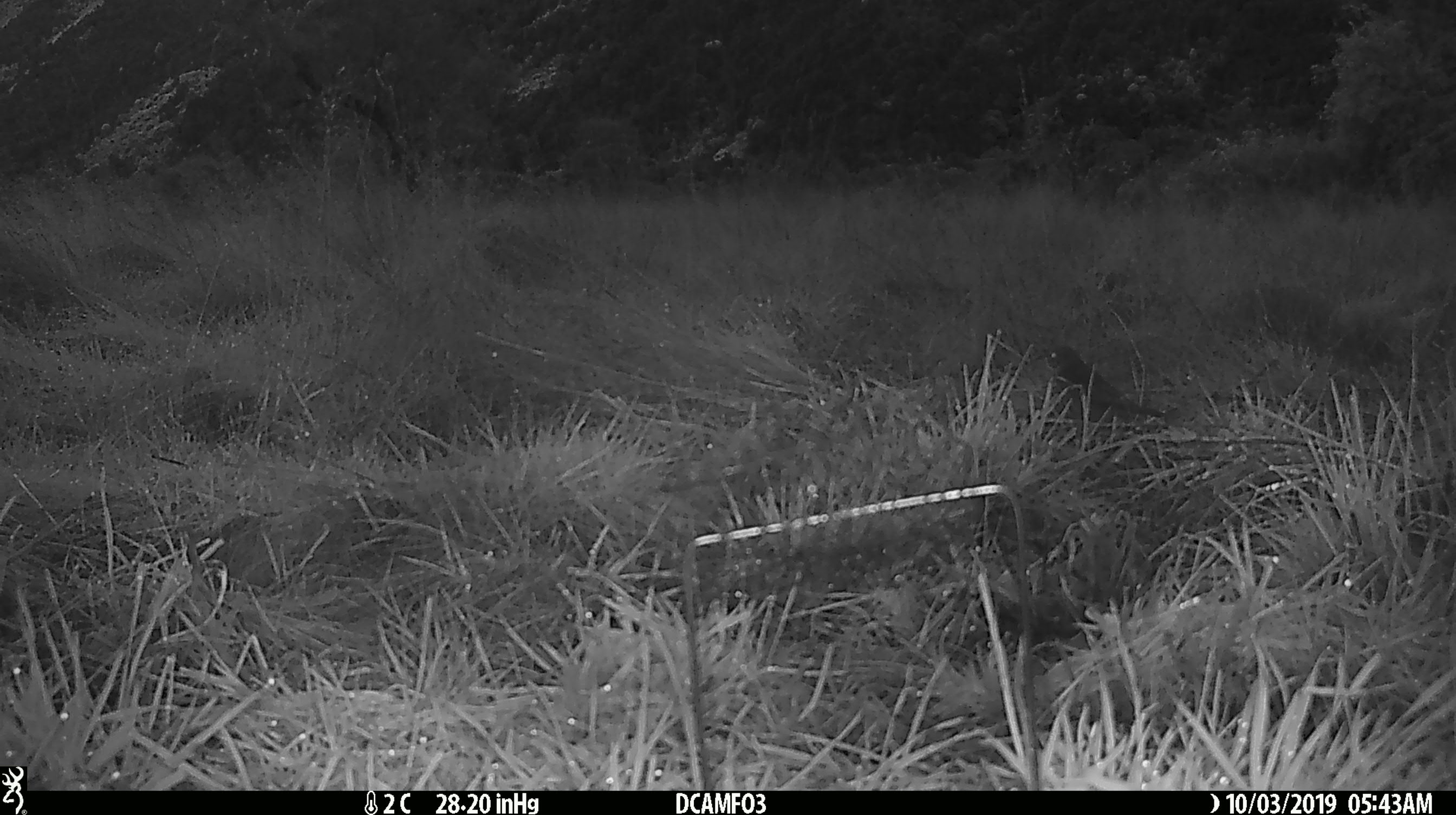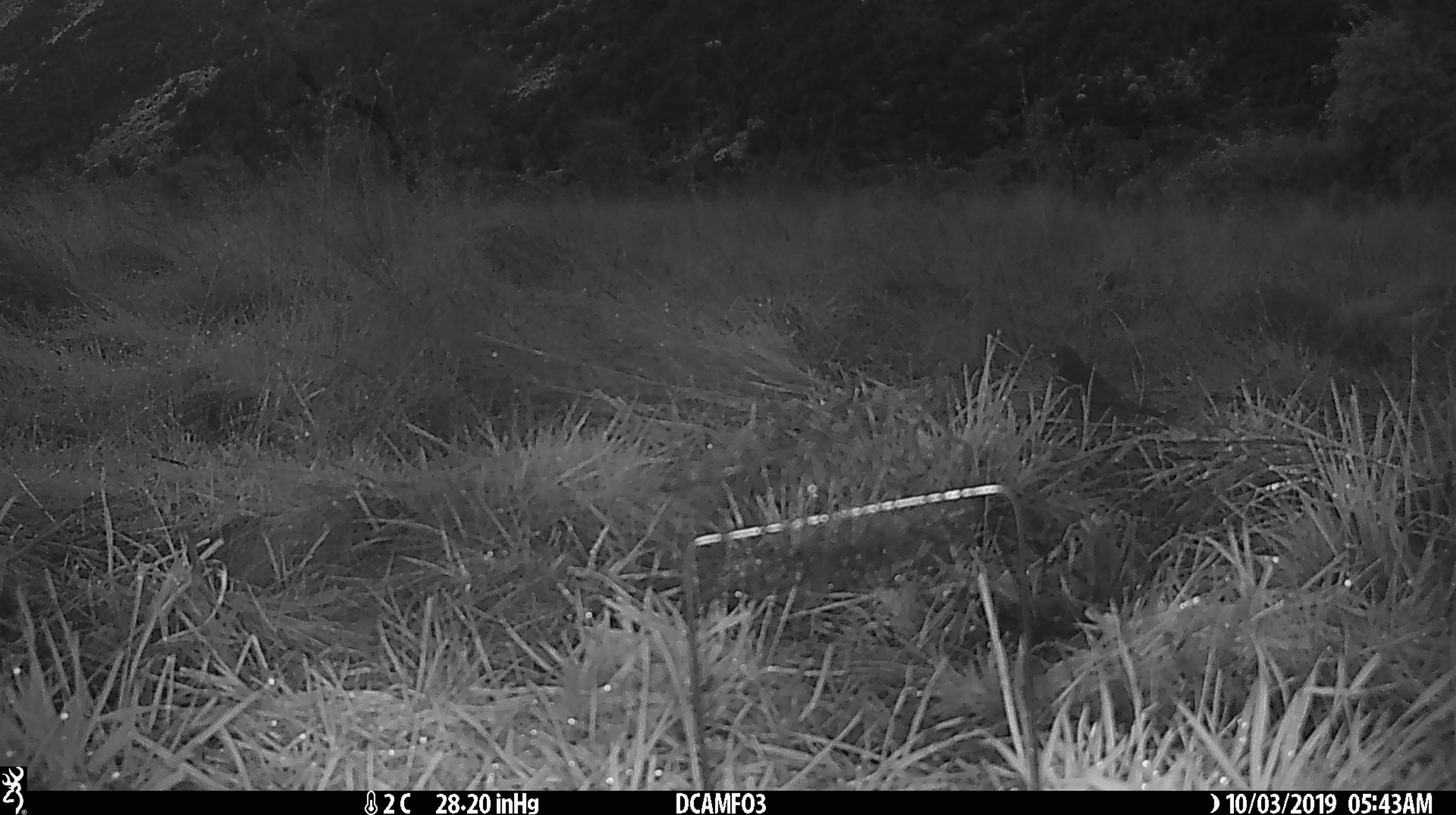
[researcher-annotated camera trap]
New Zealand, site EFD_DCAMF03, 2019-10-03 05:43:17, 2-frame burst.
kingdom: Animalia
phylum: Chordata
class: Aves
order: Passeriformes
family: Turdidae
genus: Turdus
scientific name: Turdus philomelos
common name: song thrush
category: thrush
Thrush (song thrush) (Turdus philomelos).